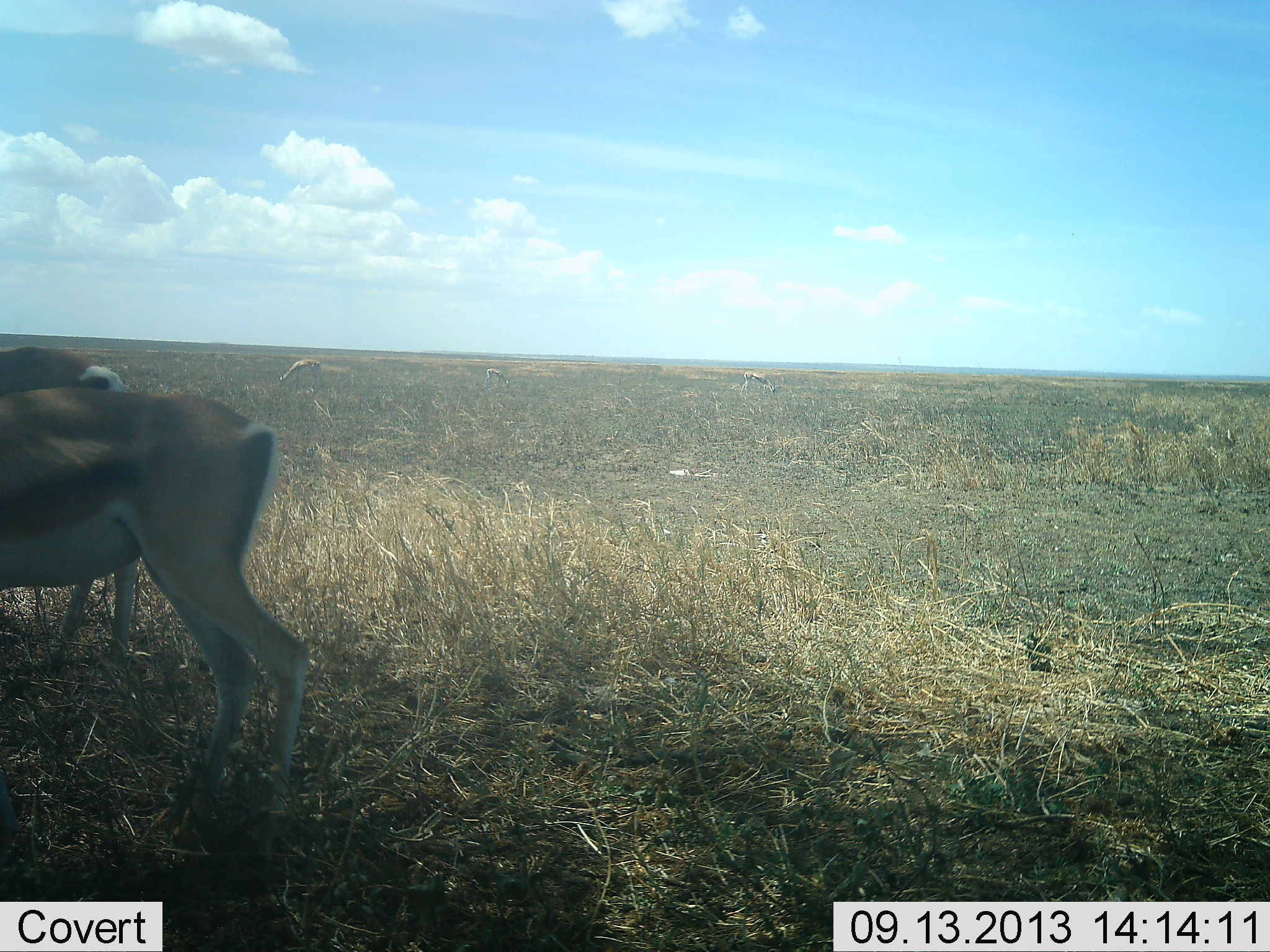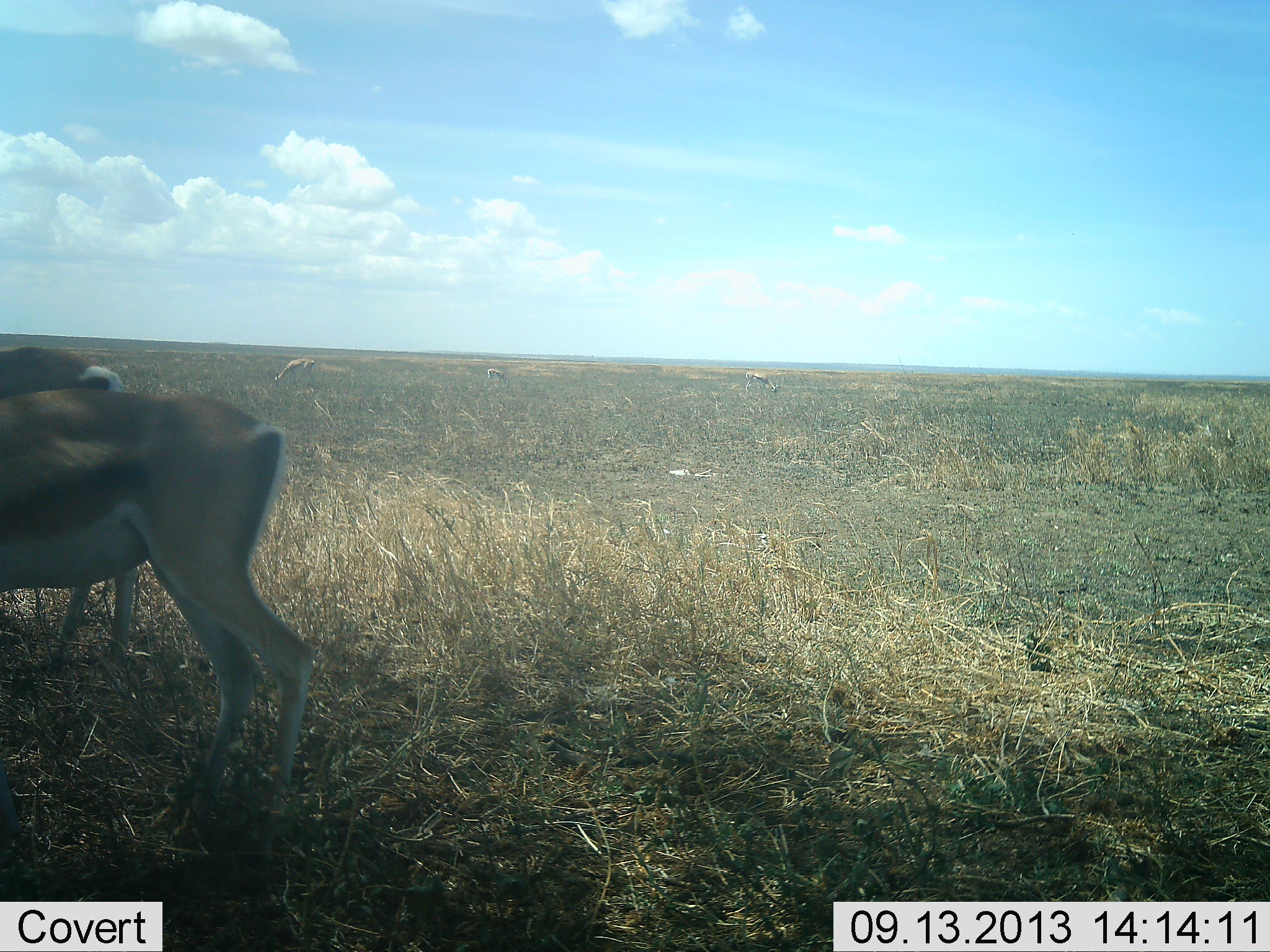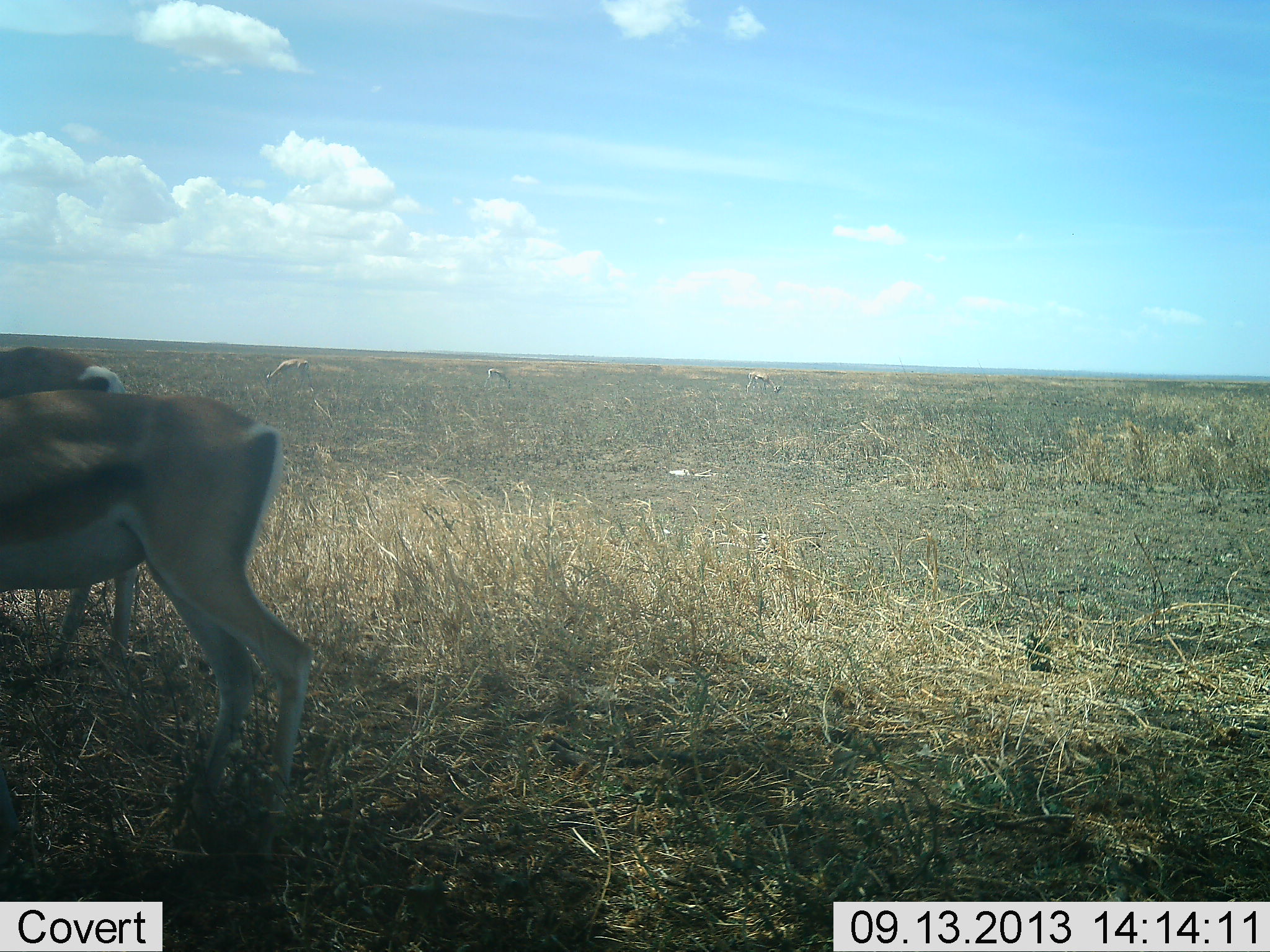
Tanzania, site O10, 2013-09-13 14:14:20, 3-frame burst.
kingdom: Animalia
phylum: Chordata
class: Mammalia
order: Artiodactyla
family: Bovidae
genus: Eudorcas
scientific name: Eudorcas thomsonii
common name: thomson's gazelle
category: gazellethomsons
Gazellethomsons (thomson's gazelle) (Eudorcas thomsonii), count 2. Behavior (volunteer vote fractions): standing 80%, resting 0%, moving 0%, interacting 0%. Young present (vote fraction): 0%. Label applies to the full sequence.